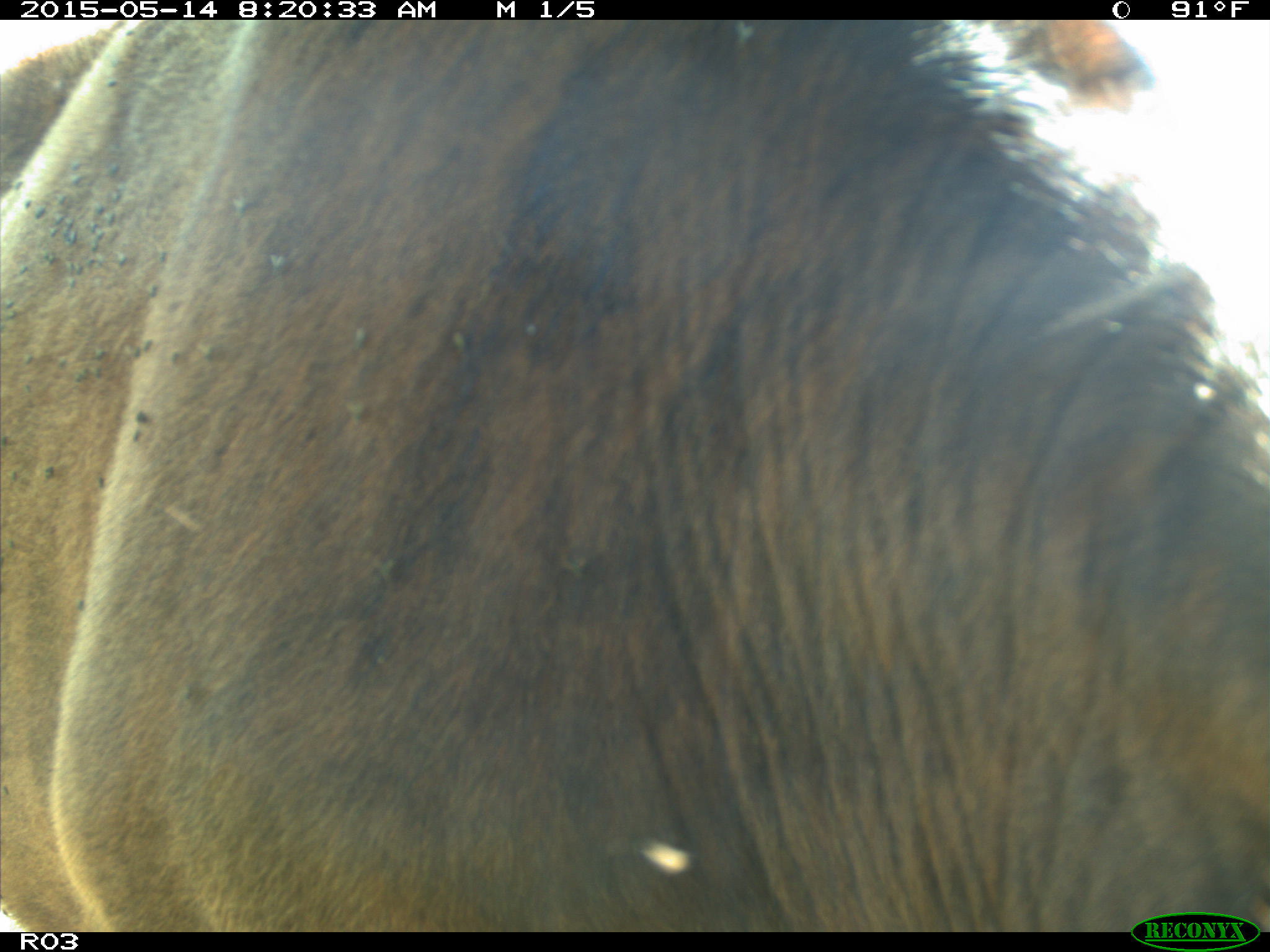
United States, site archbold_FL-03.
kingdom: Animalia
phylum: Chordata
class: Mammalia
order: Artiodactyla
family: Bovidae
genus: Bos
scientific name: Bos taurus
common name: domestic cow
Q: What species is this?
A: Bos taurus (domestic cow).